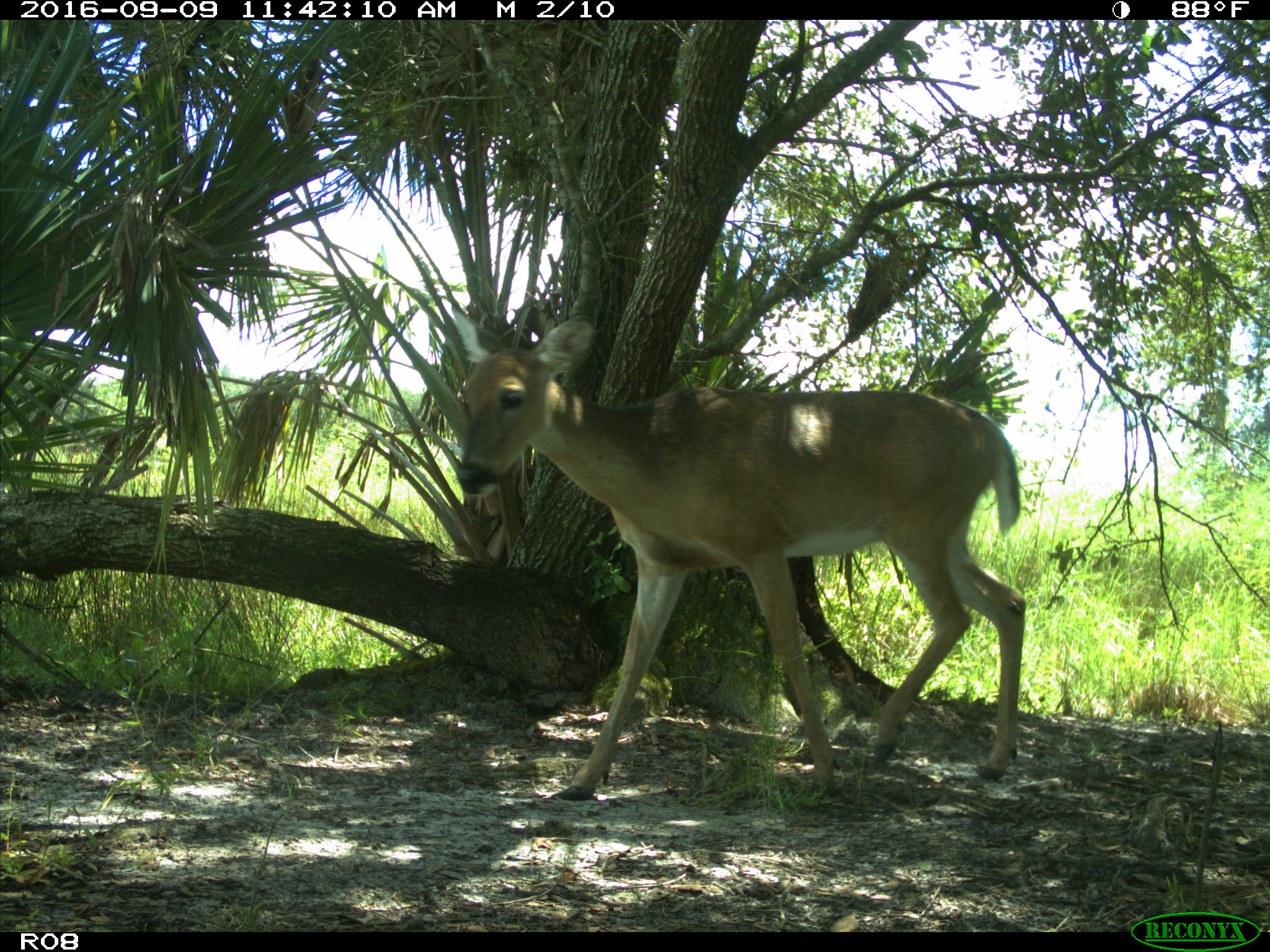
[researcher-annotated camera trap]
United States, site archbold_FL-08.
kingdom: Animalia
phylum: Chordata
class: Mammalia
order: Artiodactyla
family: Cervidae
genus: Odocoileus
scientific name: Odocoileus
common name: deer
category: unidentified deer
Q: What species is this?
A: Unidentified deer (deer) (Odocoileus).